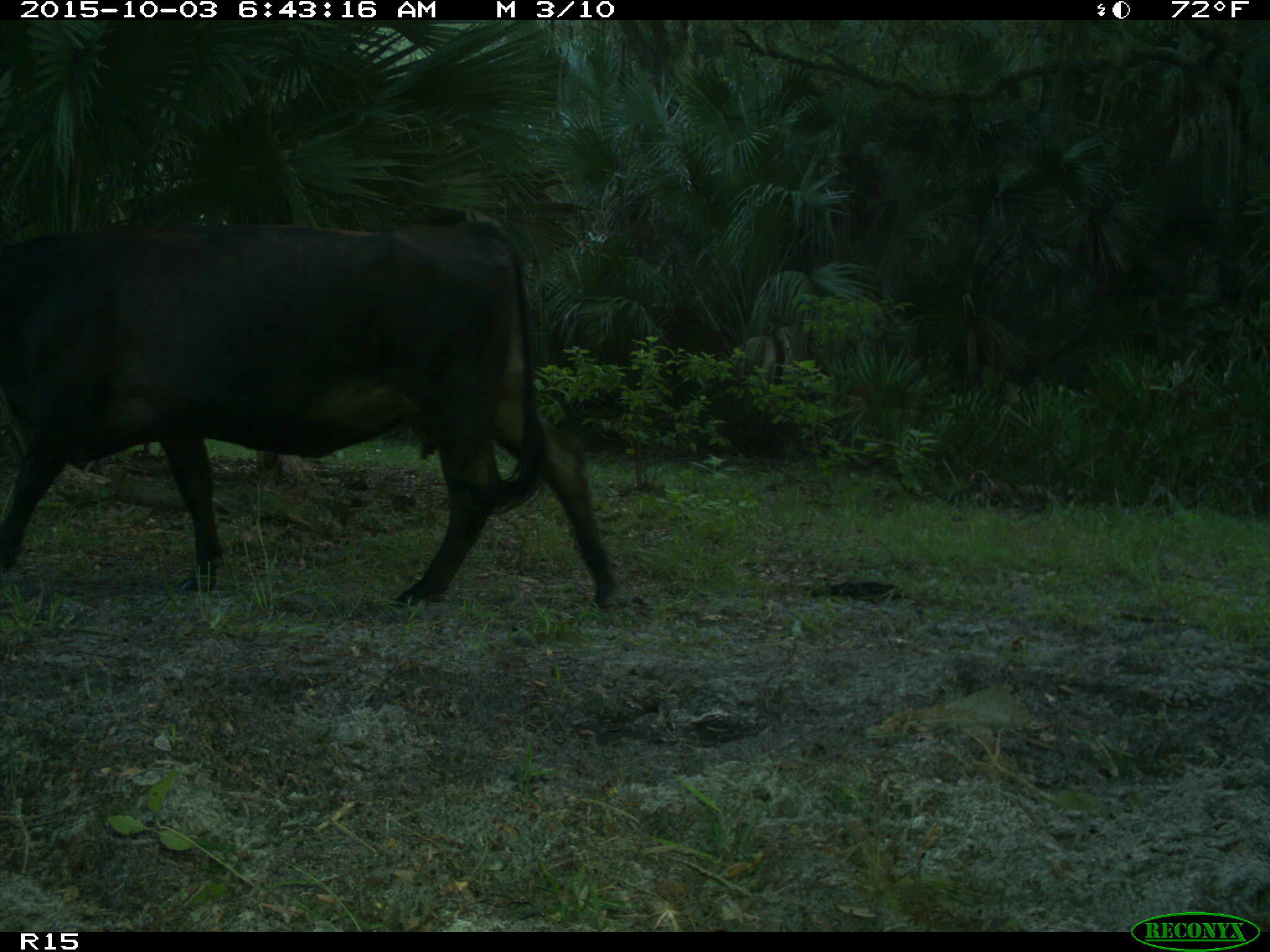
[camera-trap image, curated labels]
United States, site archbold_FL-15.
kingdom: Animalia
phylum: Chordata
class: Mammalia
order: Artiodactyla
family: Bovidae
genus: Bos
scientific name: Bos taurus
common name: domestic cow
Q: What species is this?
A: Bos taurus (domestic cow).